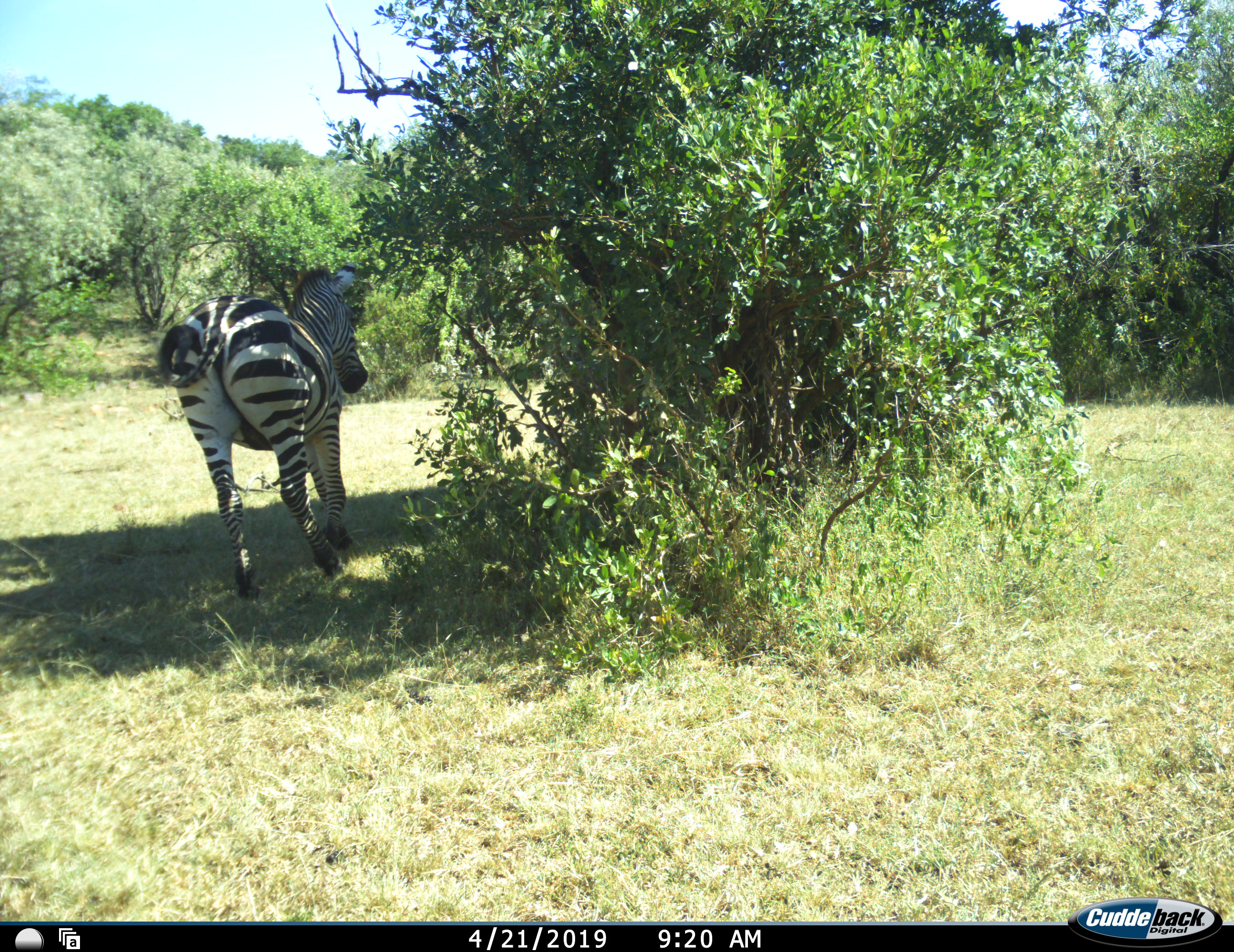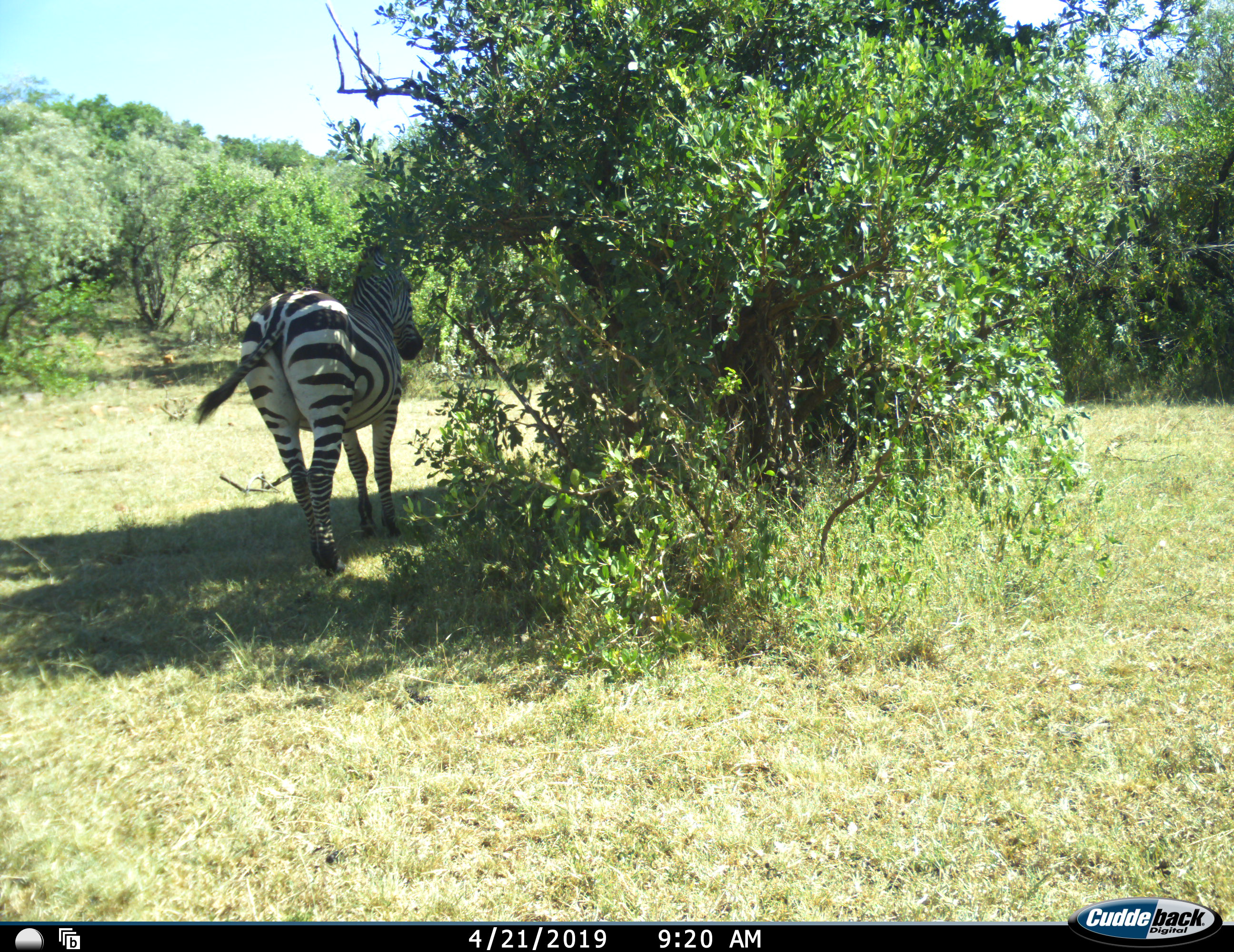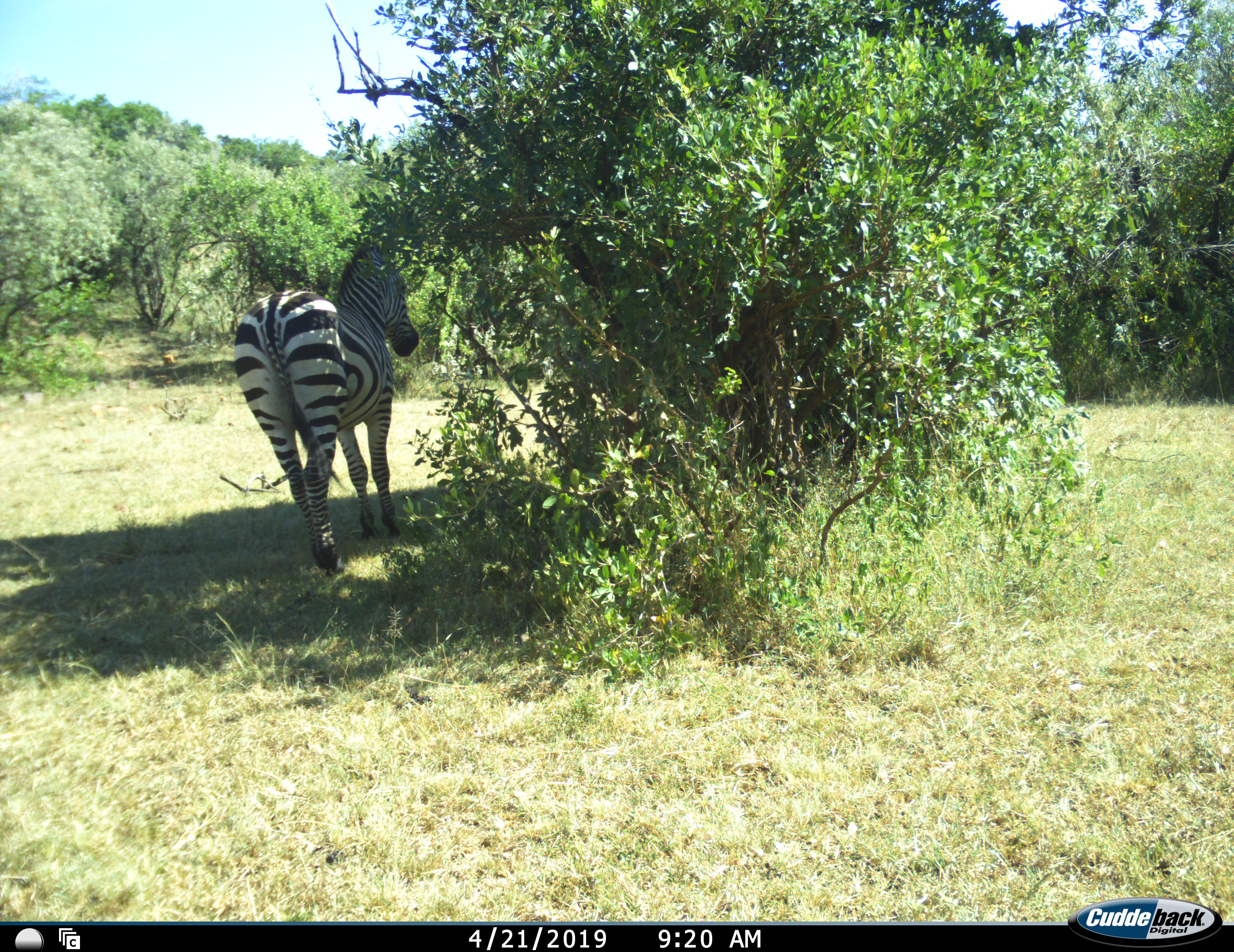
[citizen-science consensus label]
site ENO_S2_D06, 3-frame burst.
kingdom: Animalia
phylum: Chordata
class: Mammalia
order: Perissodactyla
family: Equidae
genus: Equus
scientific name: Equus quagga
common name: plains zebra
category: zebraplains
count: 1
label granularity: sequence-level